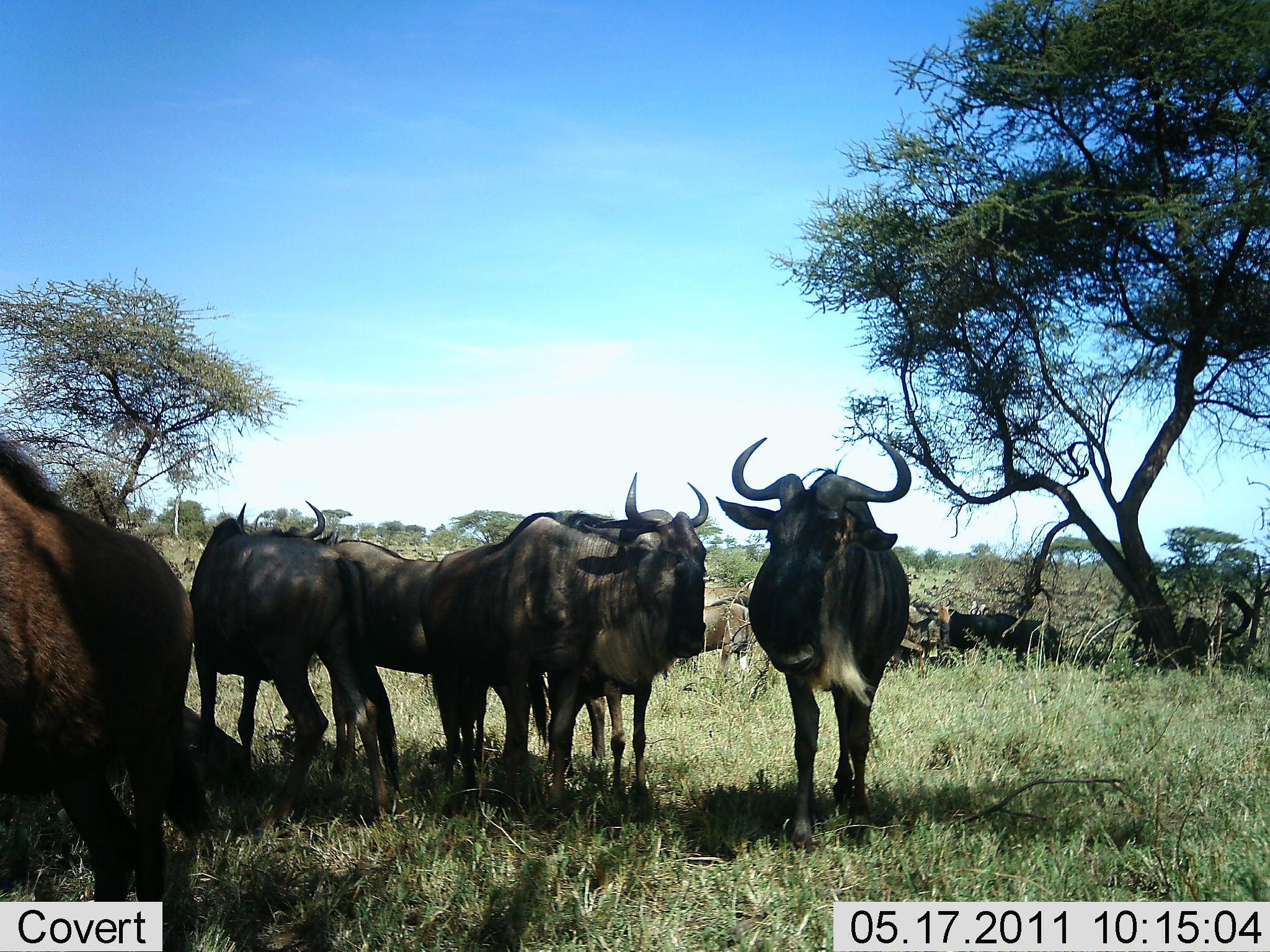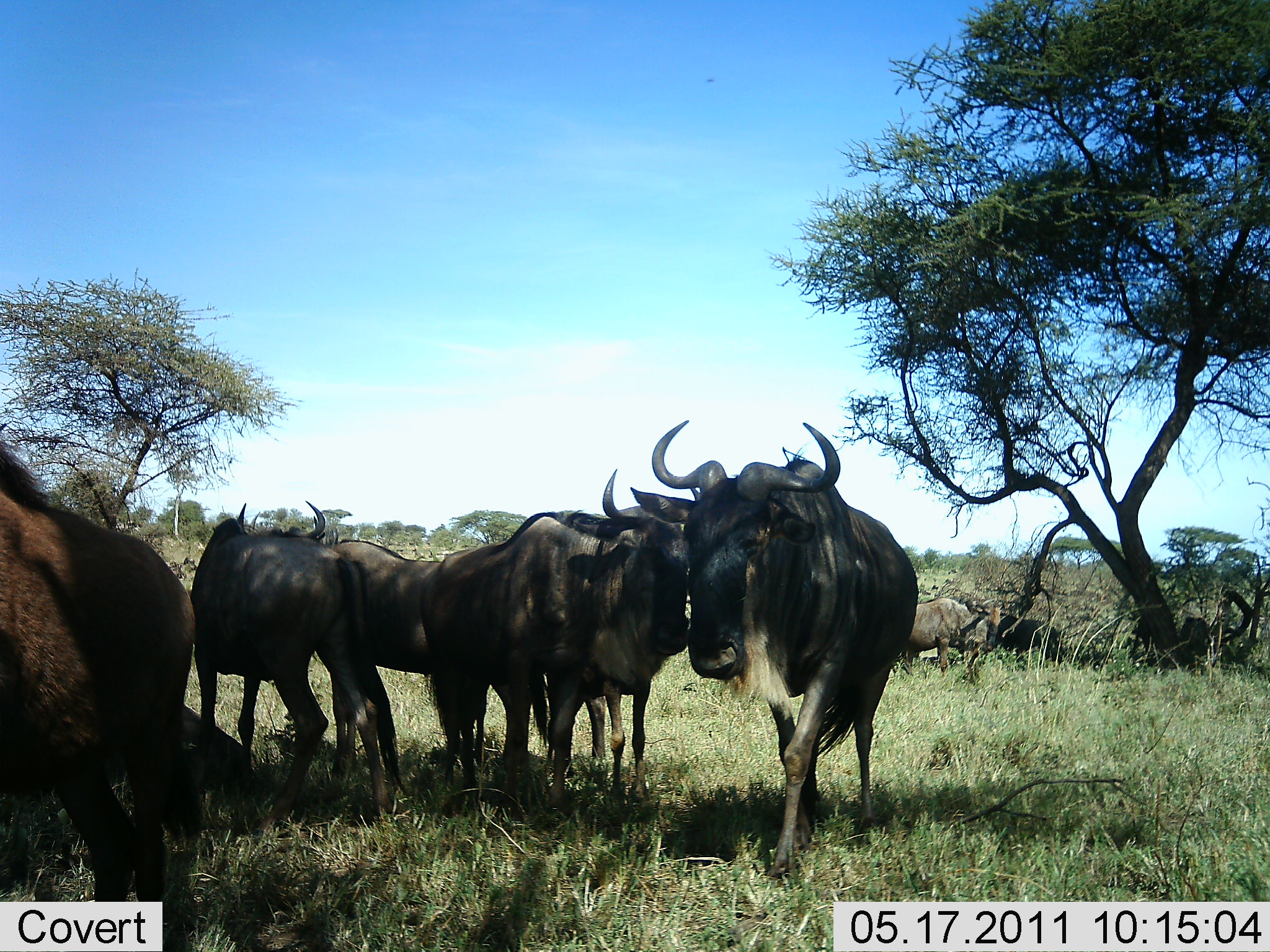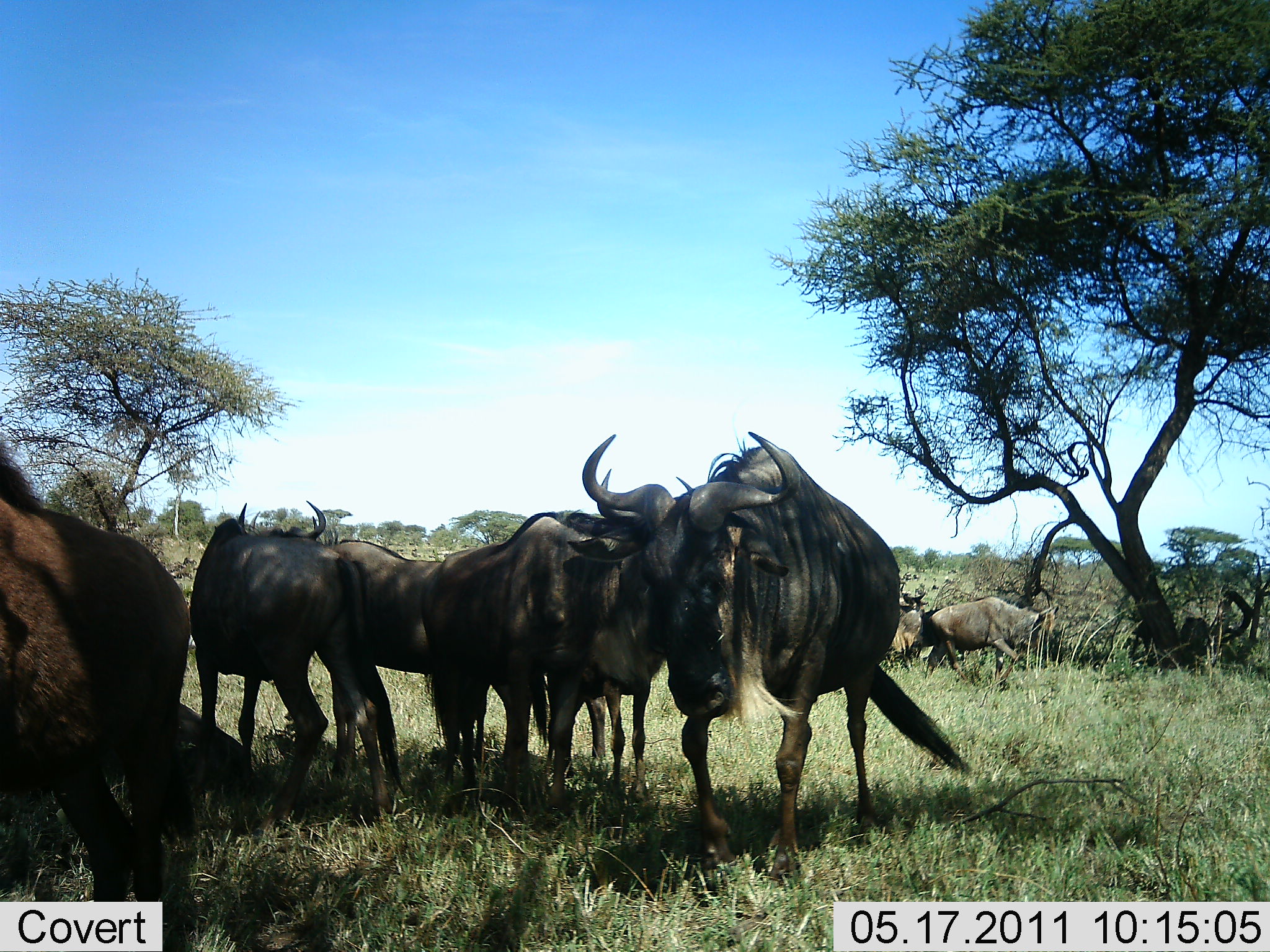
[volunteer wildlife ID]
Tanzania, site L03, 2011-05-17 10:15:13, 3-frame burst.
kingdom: Animalia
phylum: Chordata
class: Mammalia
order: Artiodactyla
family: Bovidae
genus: Connochaetes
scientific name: Connochaetes taurinus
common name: blue wildebeest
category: wildebeest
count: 7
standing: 100%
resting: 18%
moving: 64%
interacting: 0%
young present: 0%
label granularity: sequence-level